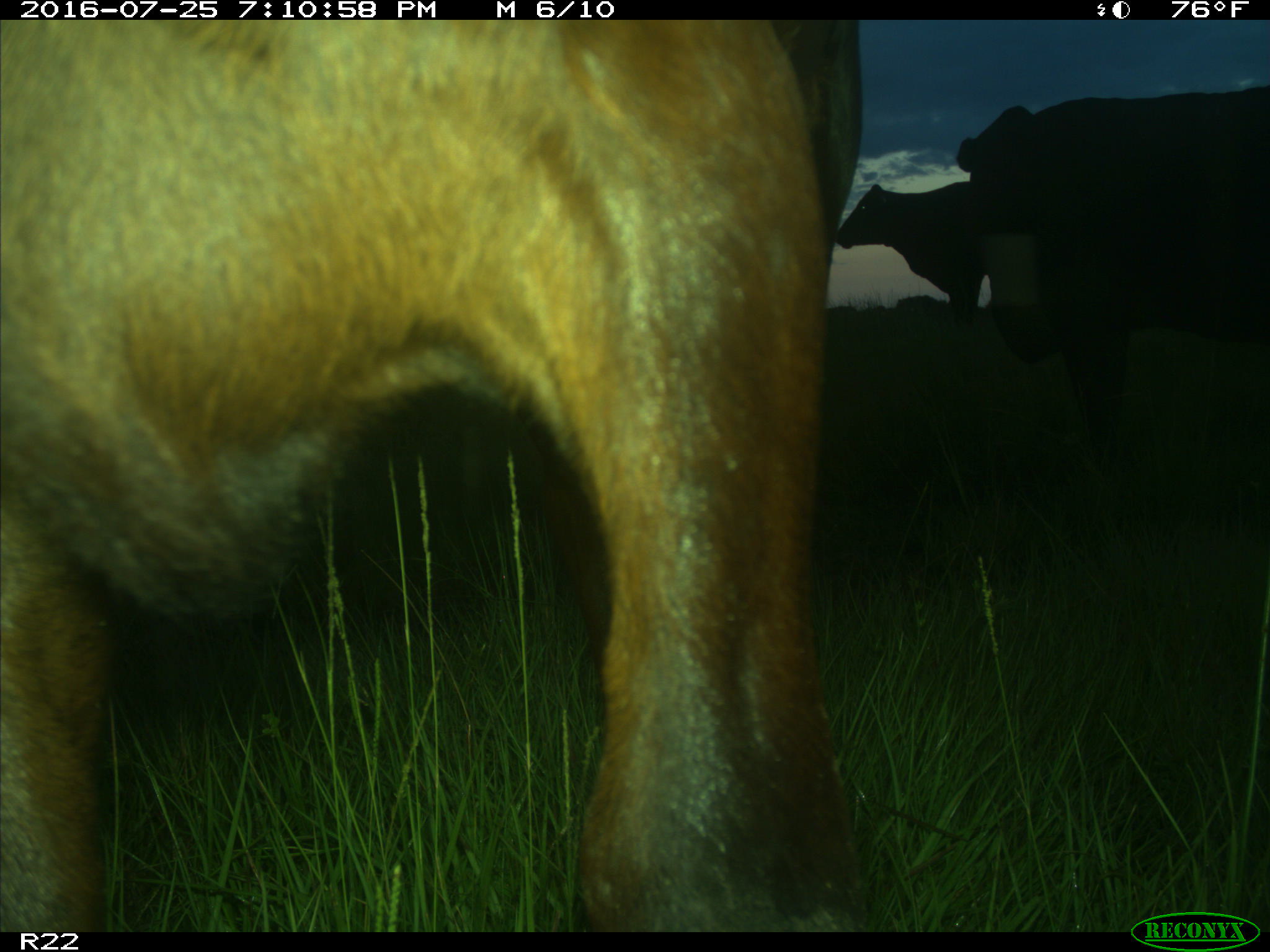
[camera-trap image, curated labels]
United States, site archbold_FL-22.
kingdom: Animalia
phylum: Chordata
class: Mammalia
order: Artiodactyla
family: Bovidae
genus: Bos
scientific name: Bos taurus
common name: domestic cow